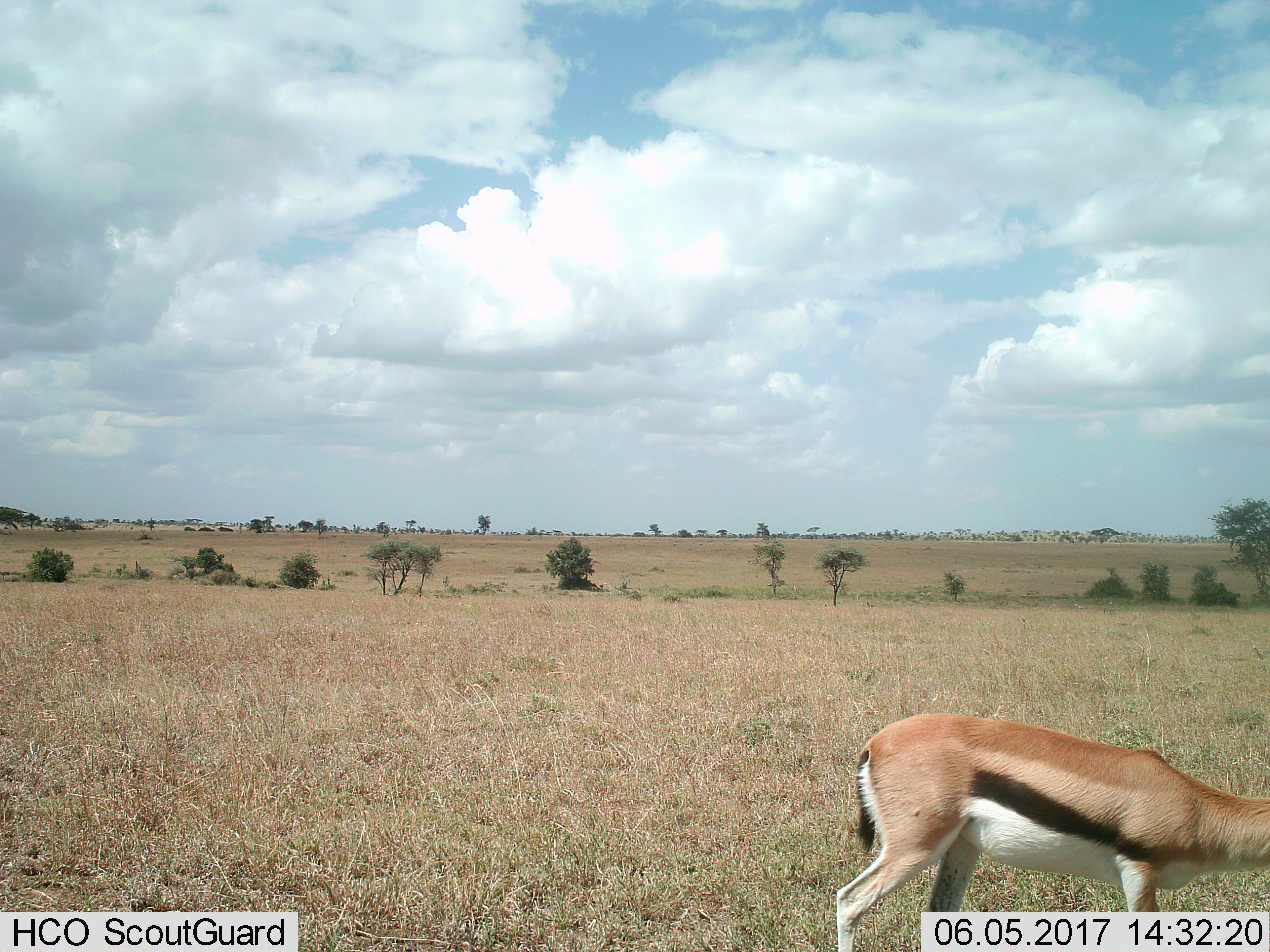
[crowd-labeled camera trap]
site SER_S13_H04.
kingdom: Animalia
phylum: Chordata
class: Mammalia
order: Artiodactyla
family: Bovidae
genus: Eudorcas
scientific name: Eudorcas thomsonii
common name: thomson's gazelle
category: gazellethomsons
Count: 1.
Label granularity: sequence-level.